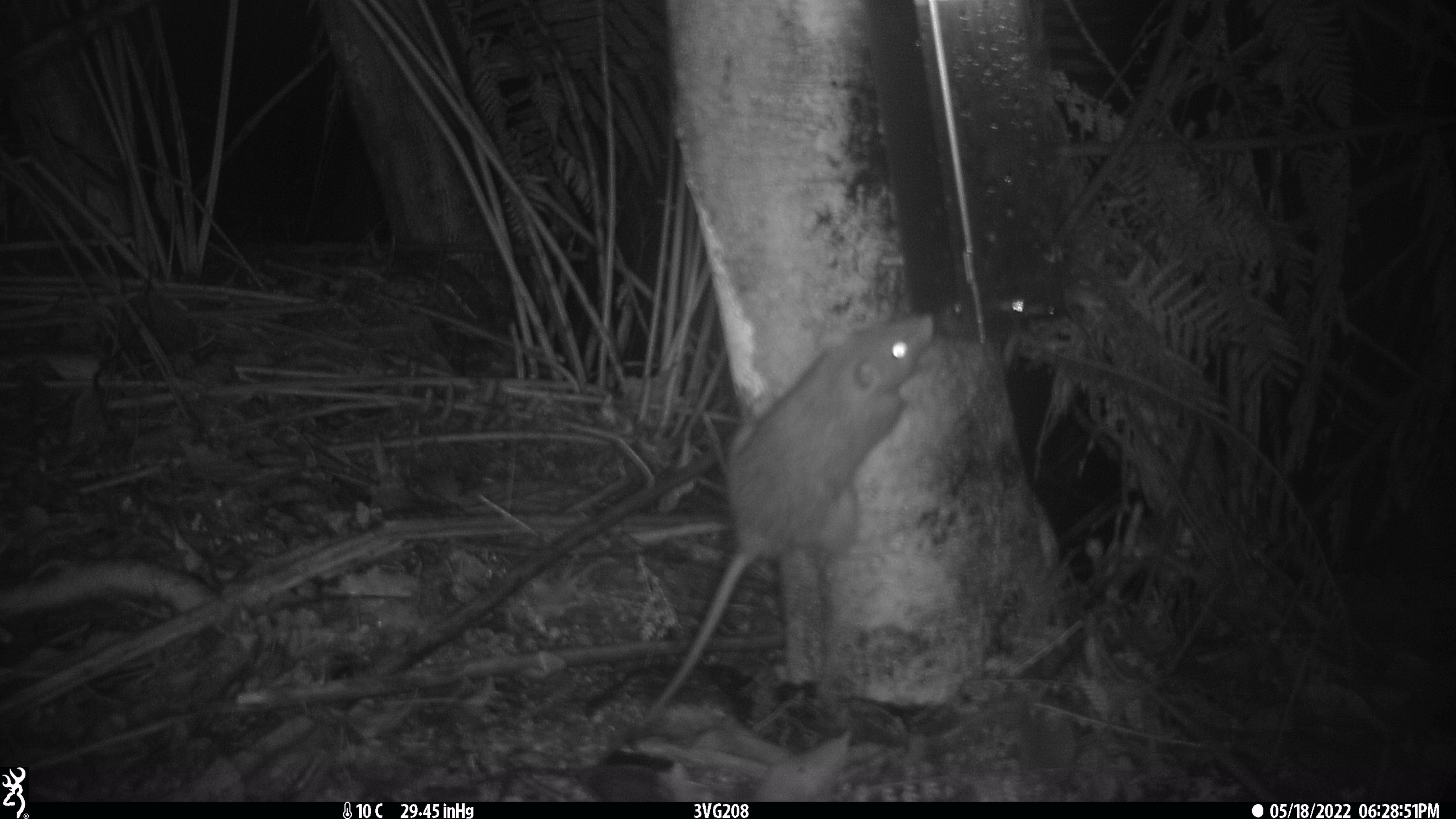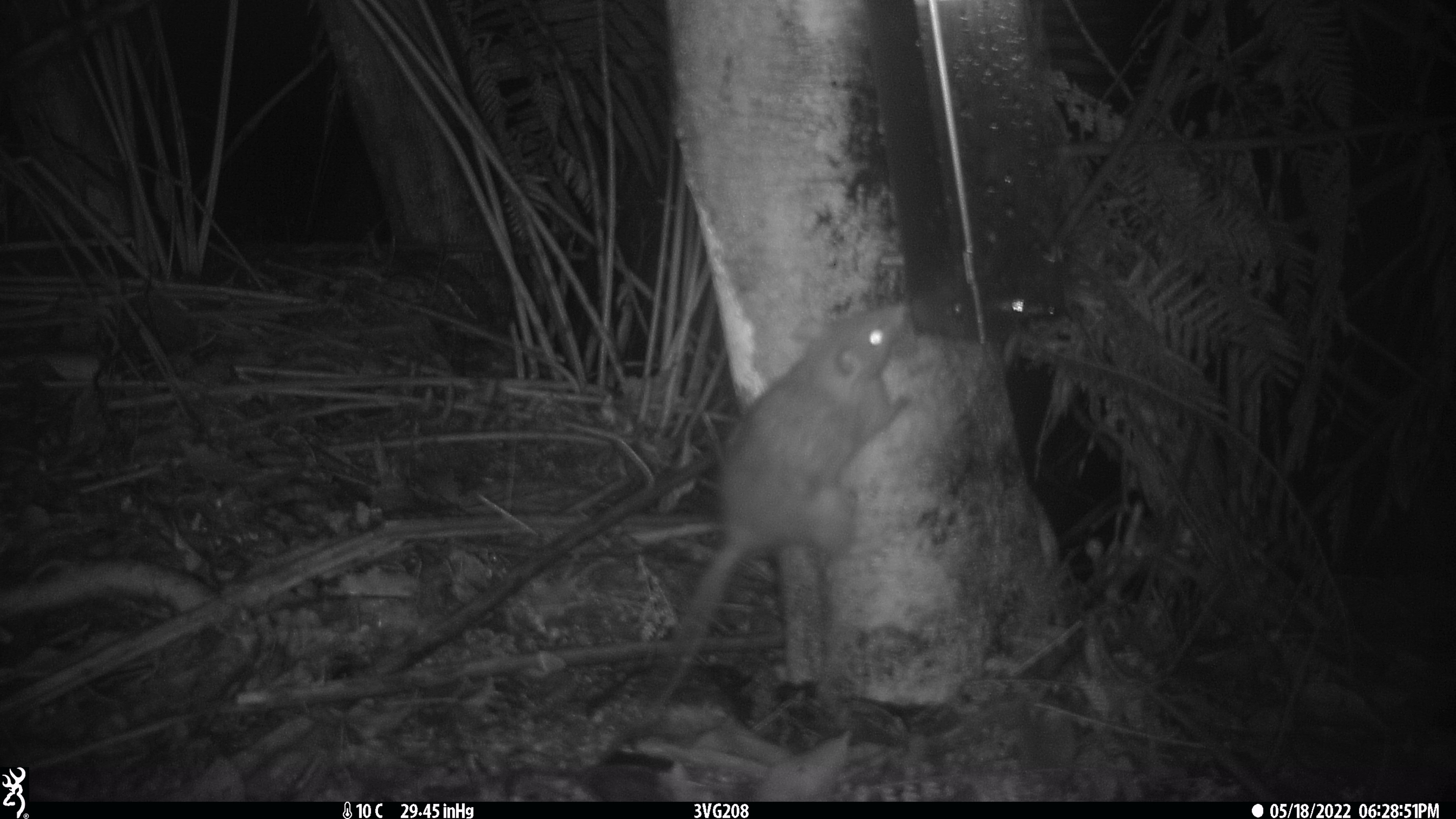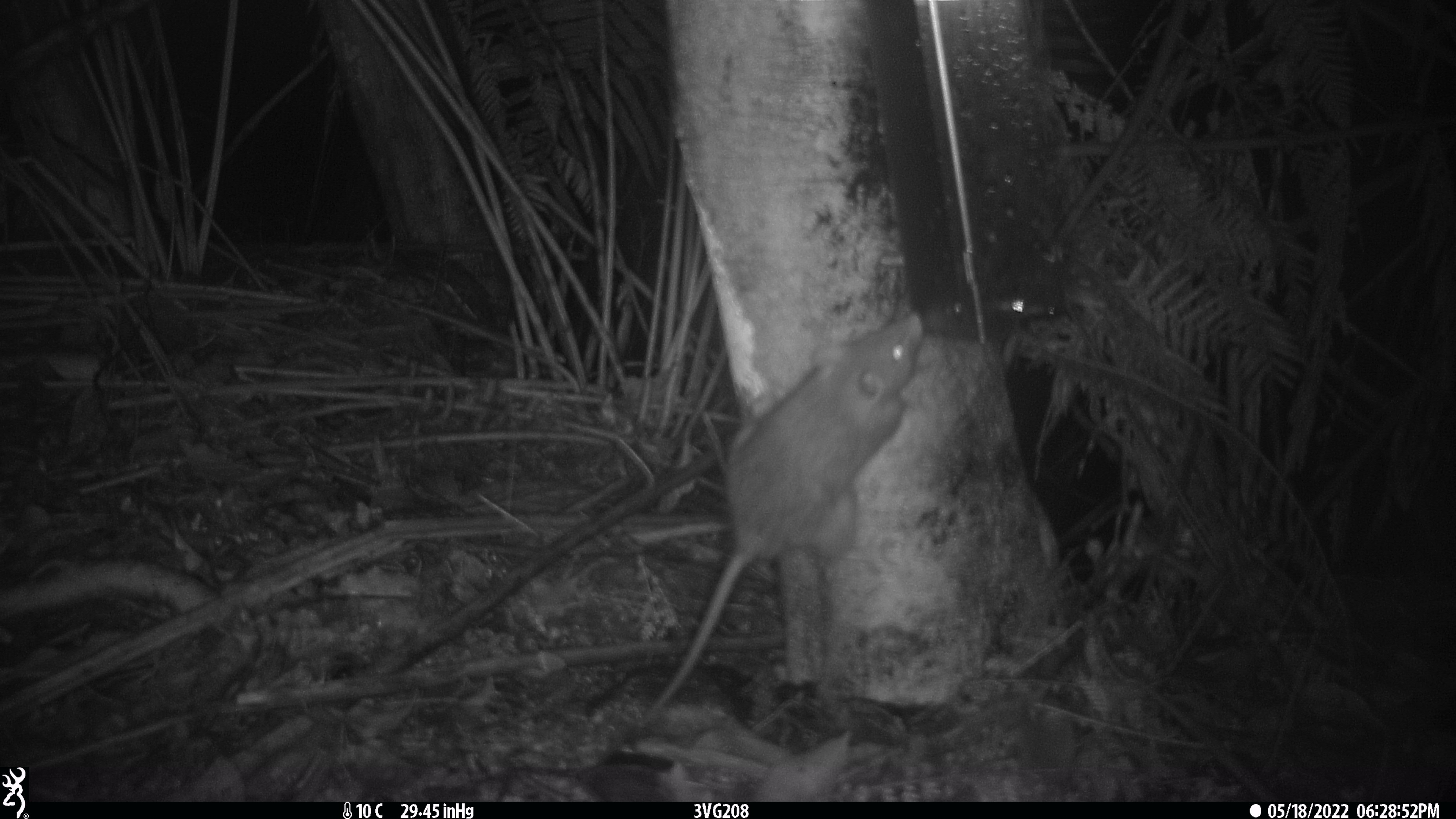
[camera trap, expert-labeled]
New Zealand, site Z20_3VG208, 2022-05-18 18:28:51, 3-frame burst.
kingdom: Animalia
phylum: Chordata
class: Mammalia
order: Rodentia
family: Muridae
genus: Rattus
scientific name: Rattus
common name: rat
Rat (Rattus).